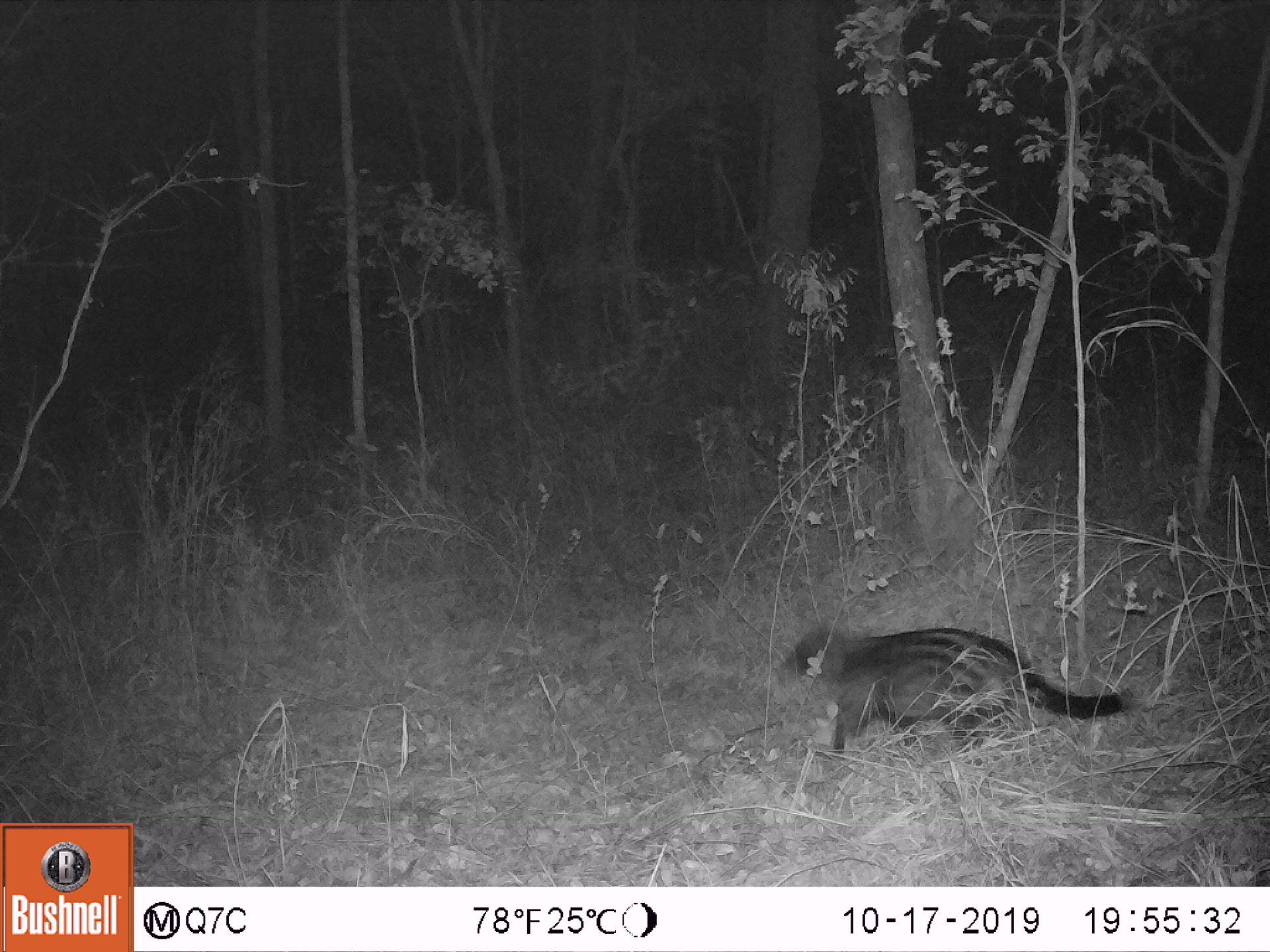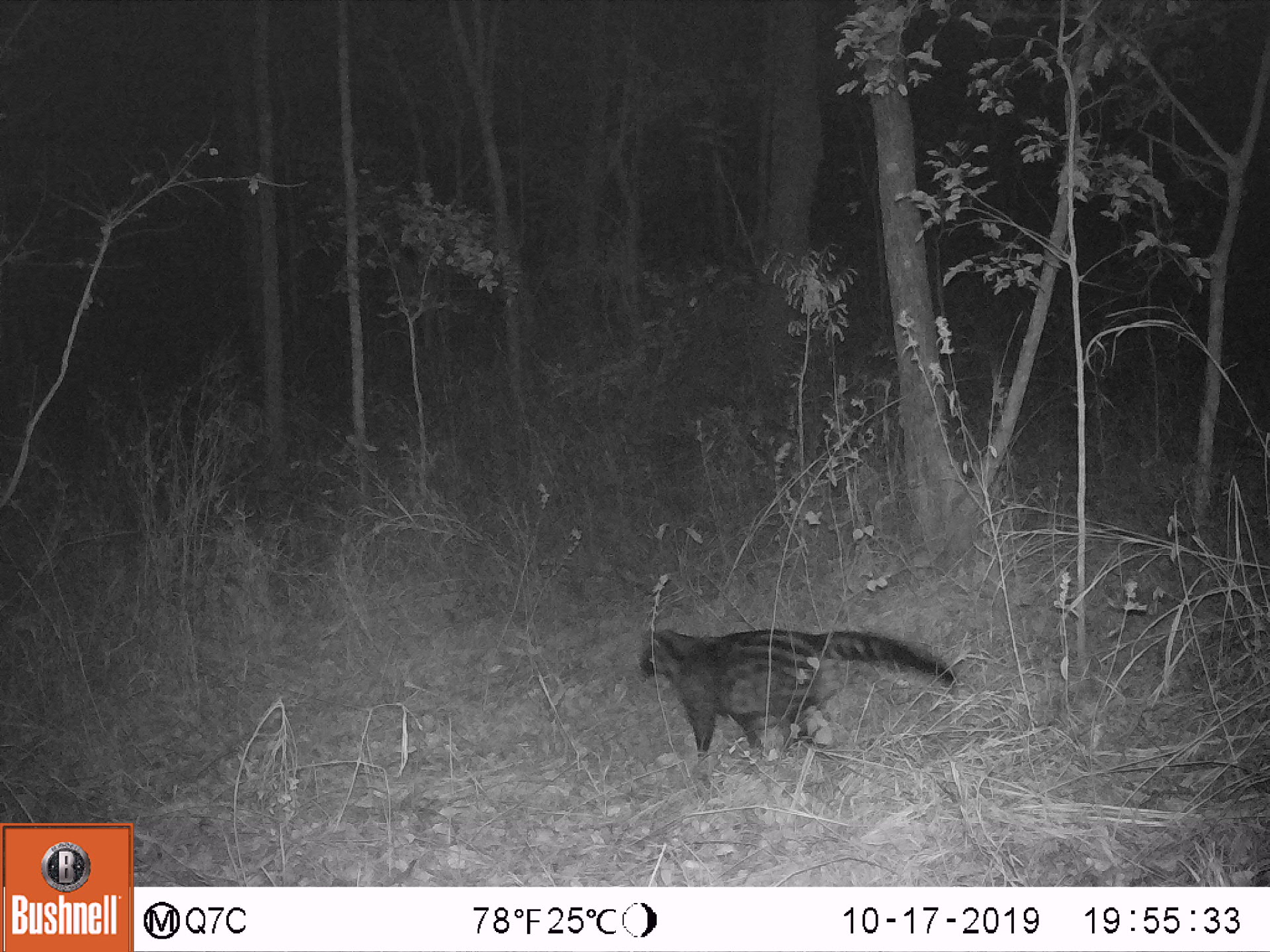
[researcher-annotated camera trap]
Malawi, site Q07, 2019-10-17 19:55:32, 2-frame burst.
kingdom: Animalia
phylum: Chordata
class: Mammalia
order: Carnivora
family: Viverridae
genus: Civettictis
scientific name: Civettictis civetta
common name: african civet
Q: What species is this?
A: African civet (Civettictis civetta).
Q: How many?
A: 1.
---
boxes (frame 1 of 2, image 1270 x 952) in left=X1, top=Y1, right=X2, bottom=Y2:
african civet: left=771, top=616, right=1139, bottom=756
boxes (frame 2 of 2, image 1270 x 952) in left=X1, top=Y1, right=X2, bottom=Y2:
african civet: left=634, top=618, right=958, bottom=760